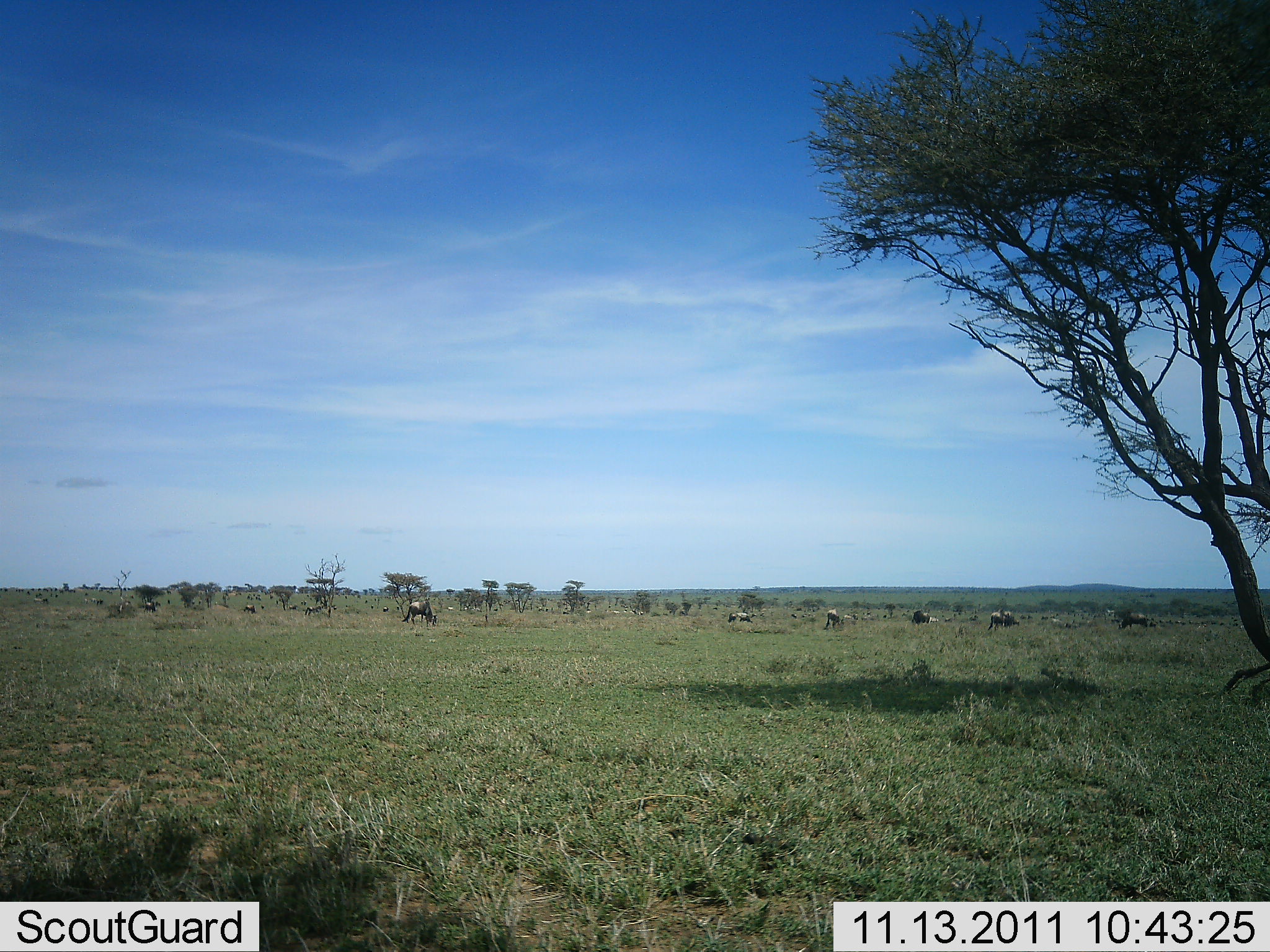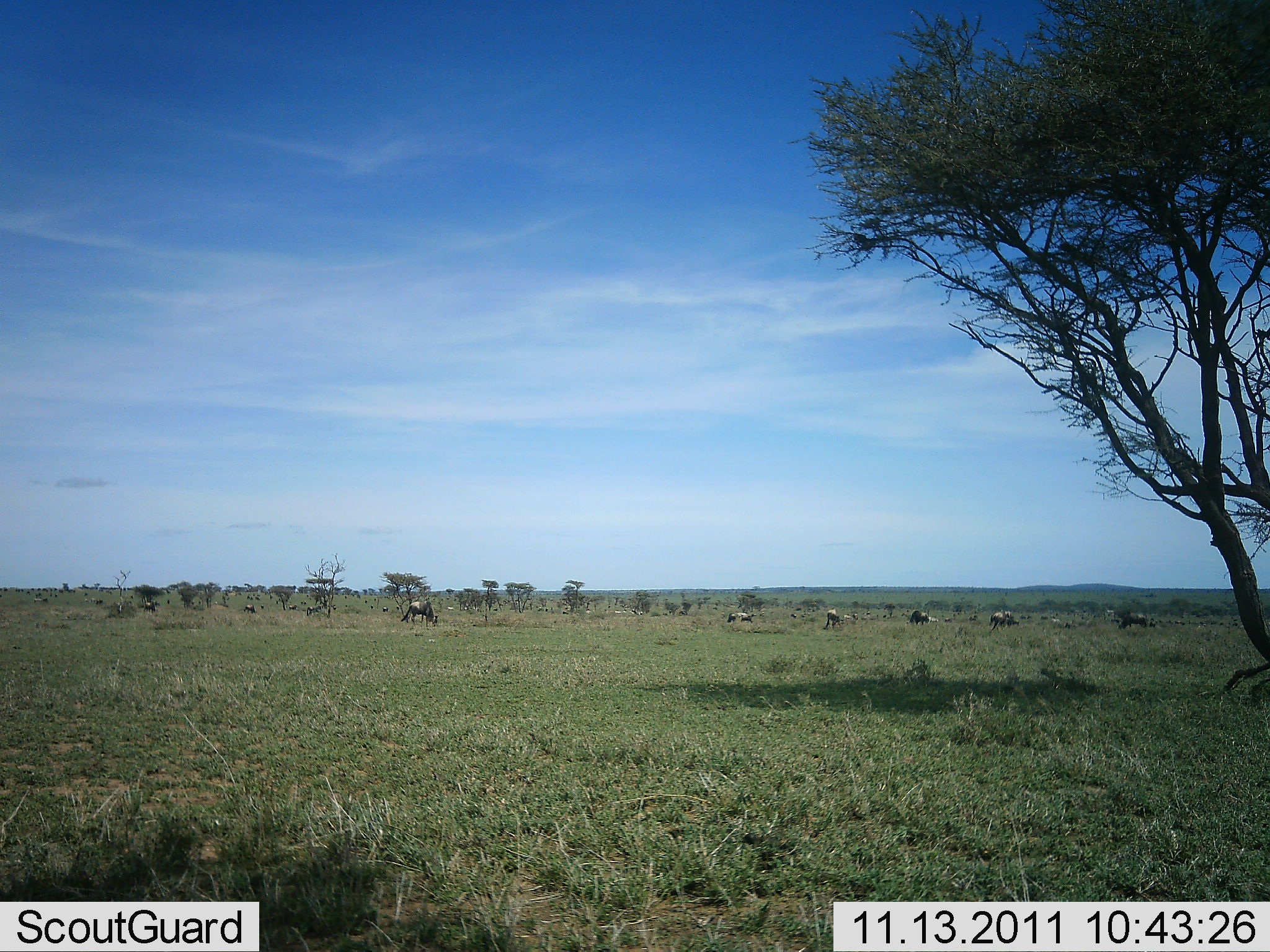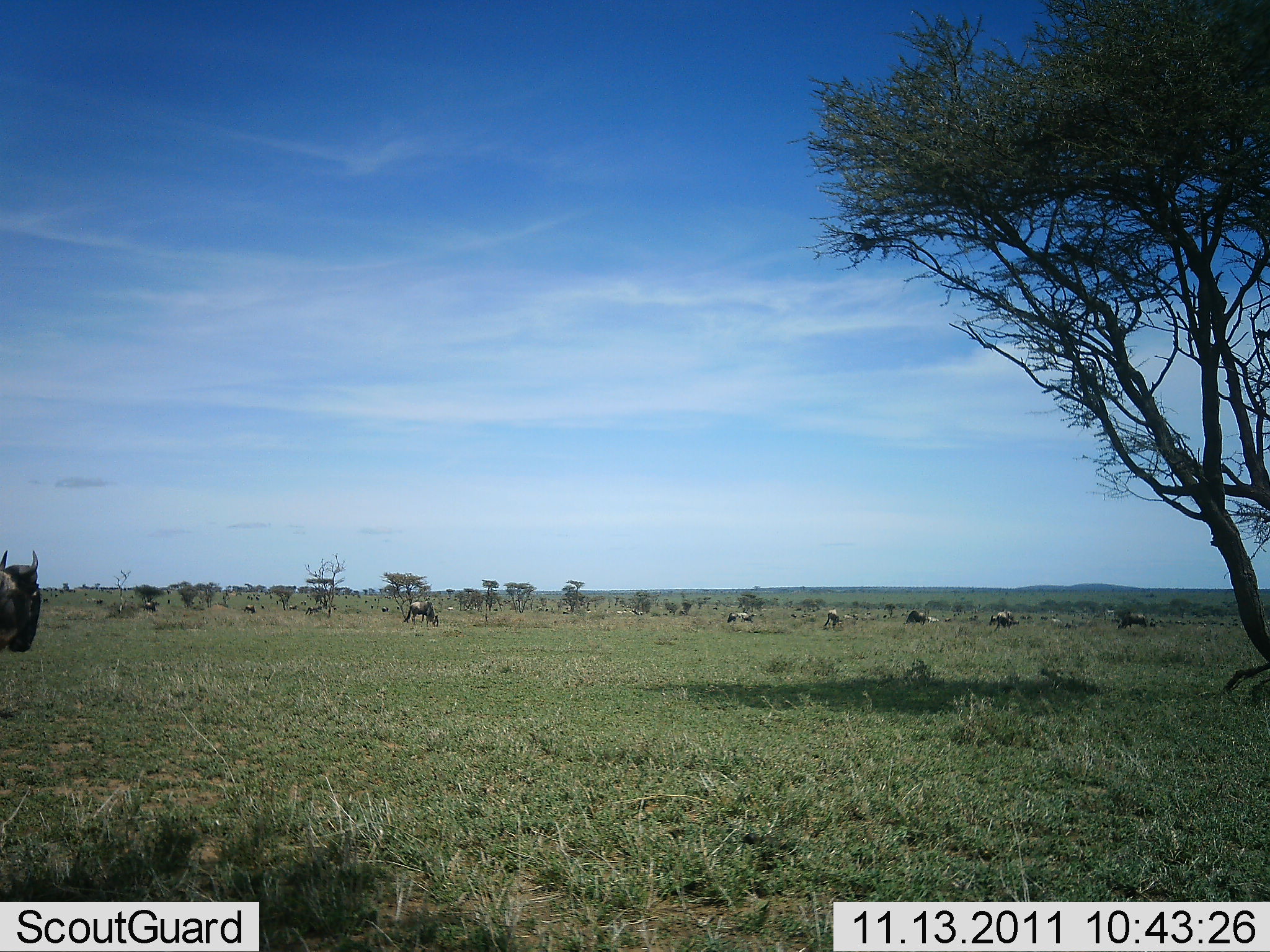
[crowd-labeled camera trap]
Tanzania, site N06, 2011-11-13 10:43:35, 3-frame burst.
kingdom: Animalia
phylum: Chordata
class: Mammalia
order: Artiodactyla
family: Bovidae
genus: Connochaetes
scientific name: Connochaetes taurinus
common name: blue wildebeest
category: wildebeest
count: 11-50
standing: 30%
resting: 0%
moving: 90%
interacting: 0%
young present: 0%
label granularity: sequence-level